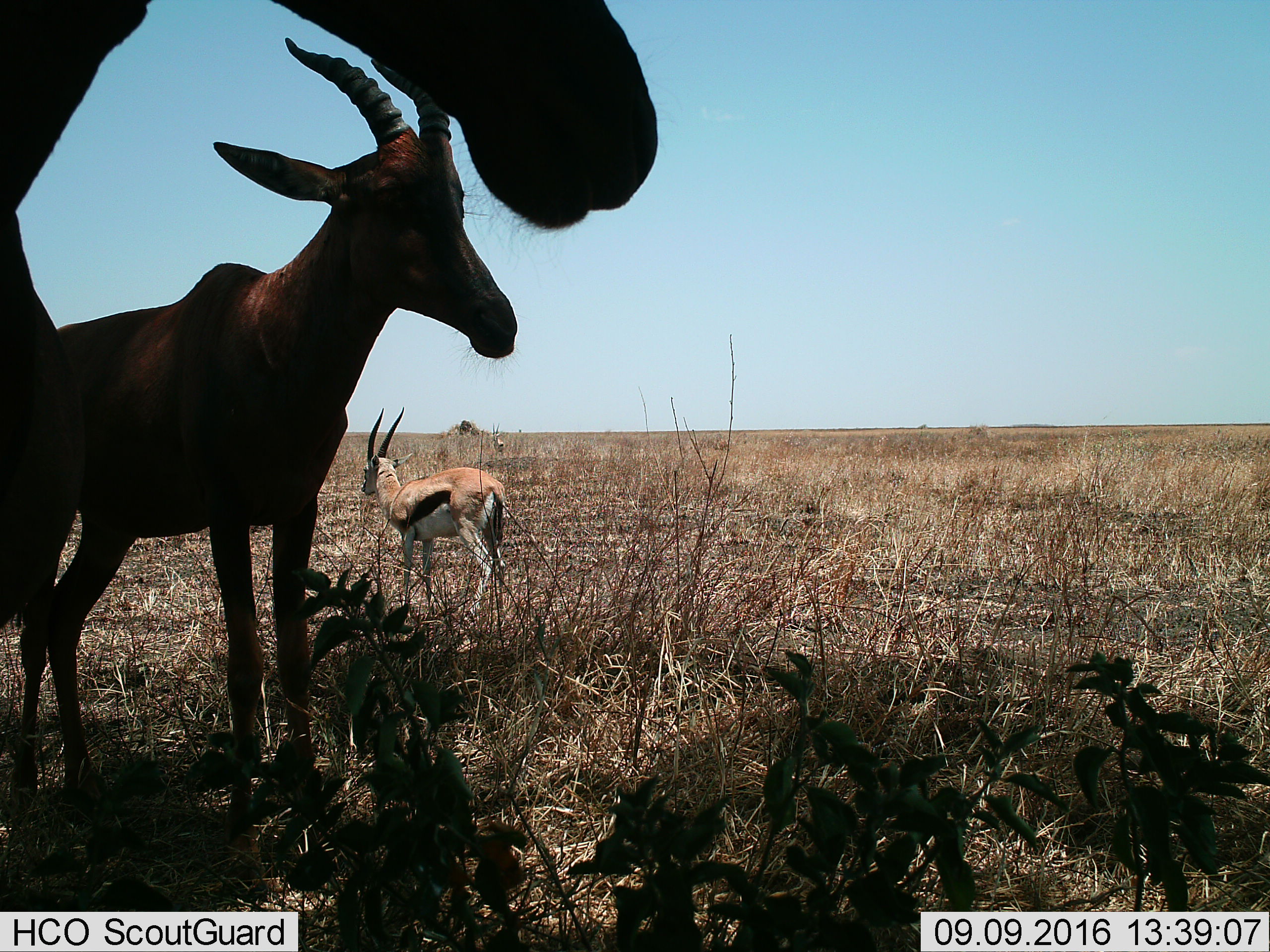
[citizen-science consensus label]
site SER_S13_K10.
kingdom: Animalia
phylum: Chordata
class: Mammalia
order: Artiodactyla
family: Bovidae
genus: Eudorcas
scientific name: Eudorcas thomsonii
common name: thomson's gazelle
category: gazellethomsons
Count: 2.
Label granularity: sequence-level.